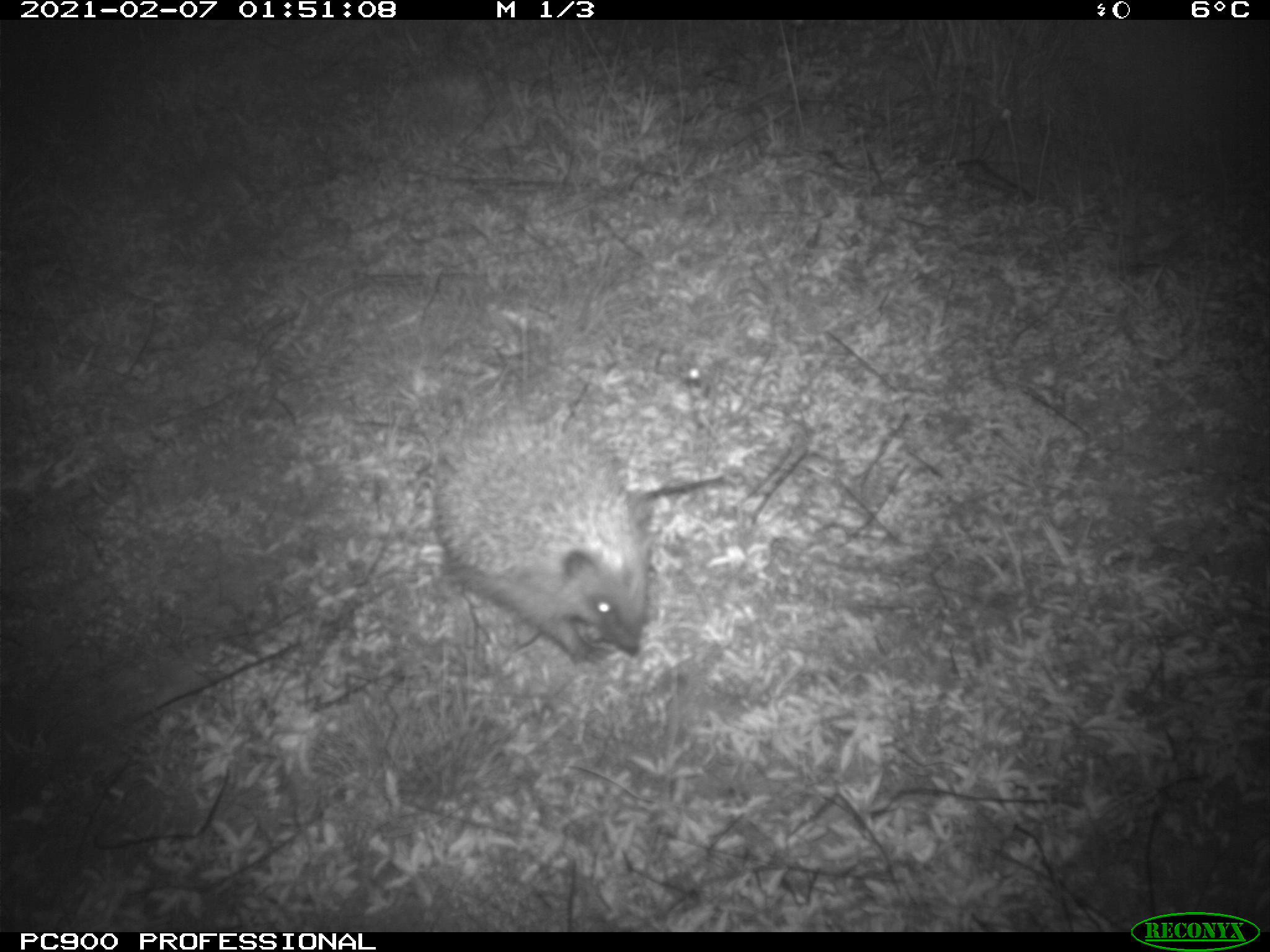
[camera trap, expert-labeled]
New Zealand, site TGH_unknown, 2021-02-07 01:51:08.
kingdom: Animalia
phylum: Chordata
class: Mammalia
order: Eulipotyphla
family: Erinaceidae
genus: Erinaceus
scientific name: Erinaceus europaeus europaeus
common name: european hedgehog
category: hedgehog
Hedgehog (european hedgehog) (Erinaceus europaeus europaeus).